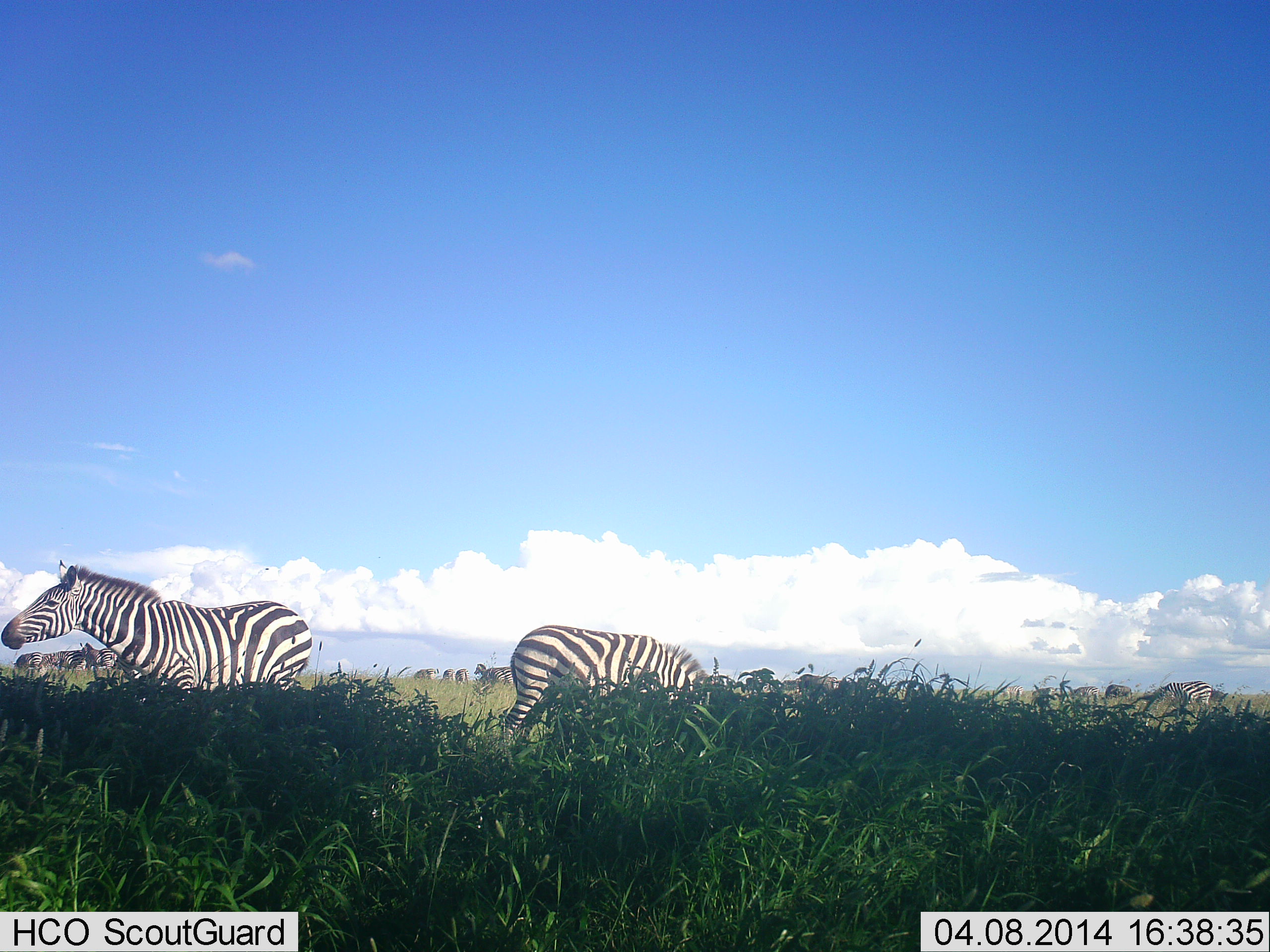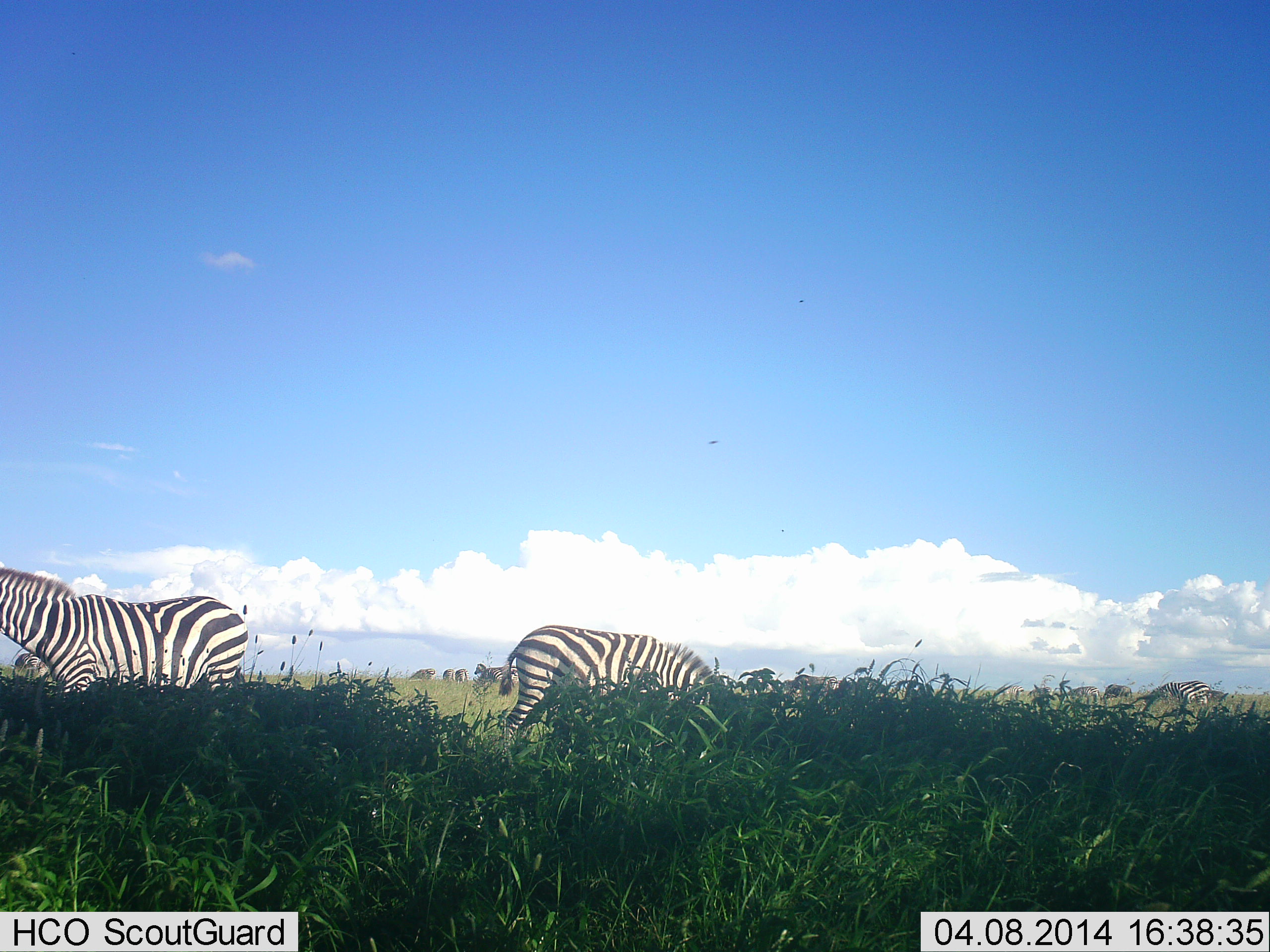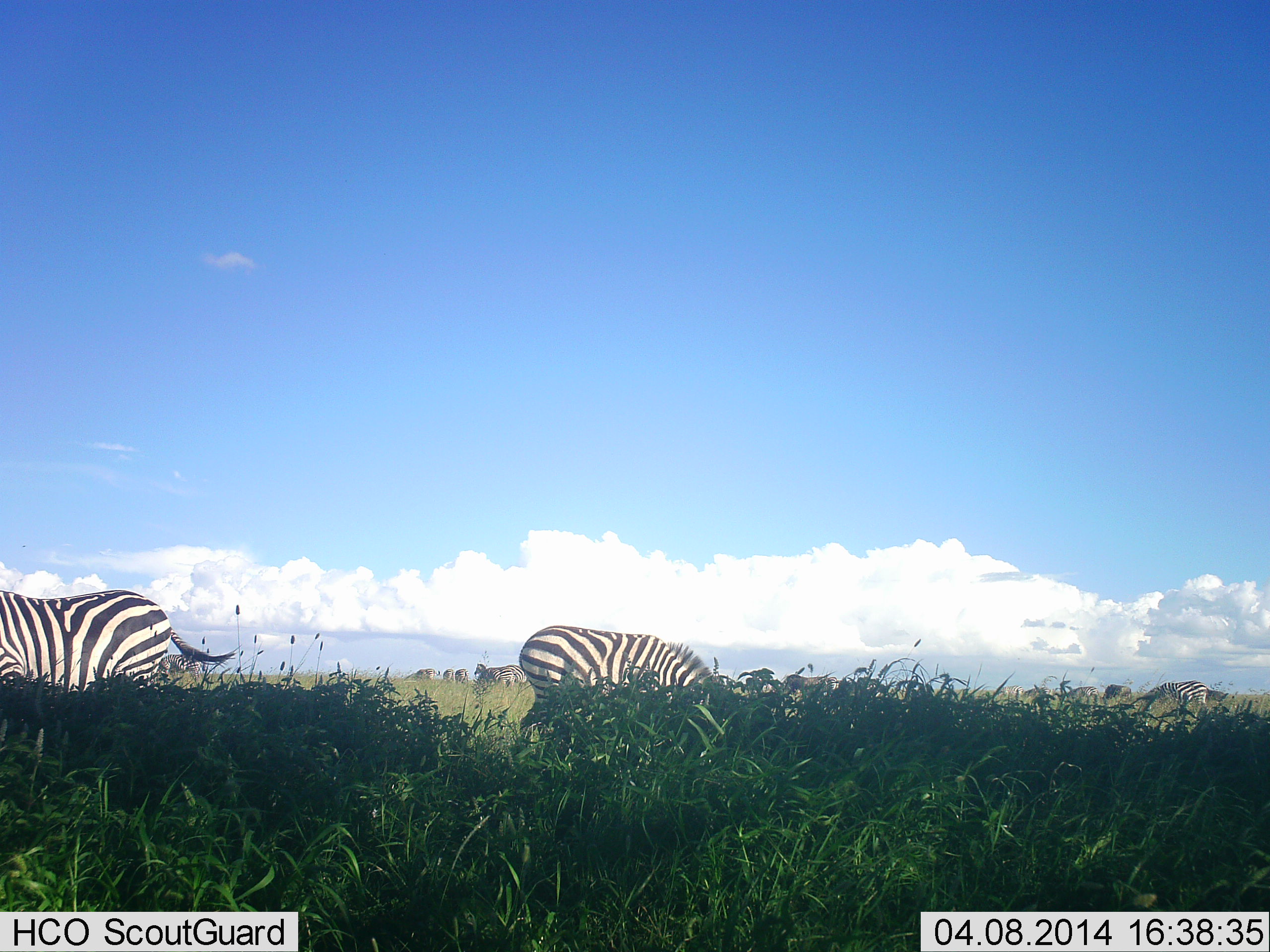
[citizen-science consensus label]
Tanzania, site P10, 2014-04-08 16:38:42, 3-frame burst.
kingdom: Animalia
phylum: Chordata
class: Mammalia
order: Perissodactyla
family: Equidae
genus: Equus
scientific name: Equus quagga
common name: plains zebra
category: zebra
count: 11-50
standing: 60%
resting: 20%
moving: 60%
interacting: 0%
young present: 0%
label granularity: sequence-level